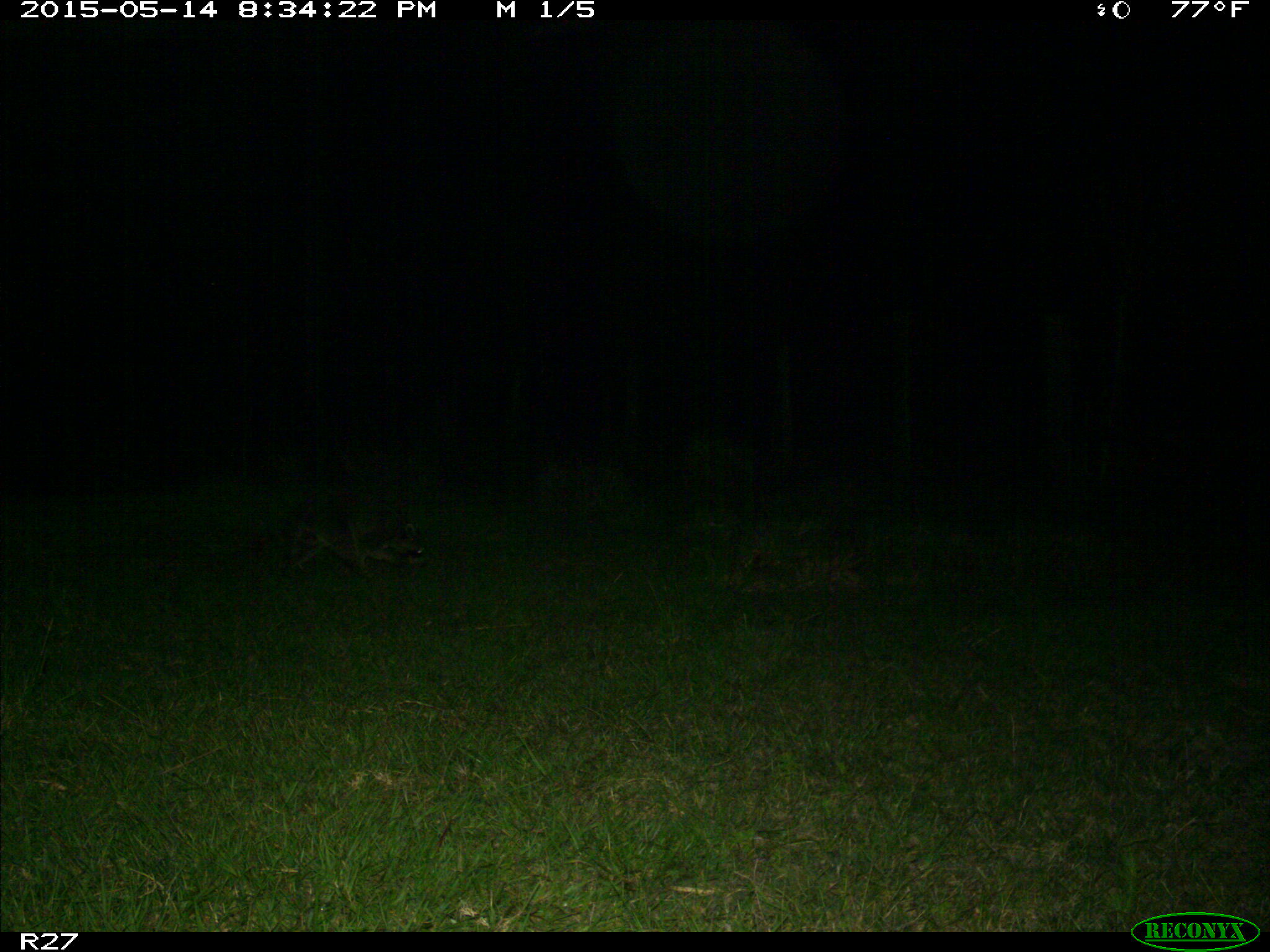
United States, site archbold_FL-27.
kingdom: Animalia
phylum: Chordata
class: Mammalia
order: Carnivora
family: Procyonidae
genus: Procyon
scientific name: Procyon lotor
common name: common raccoon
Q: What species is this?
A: Procyon lotor (common raccoon).